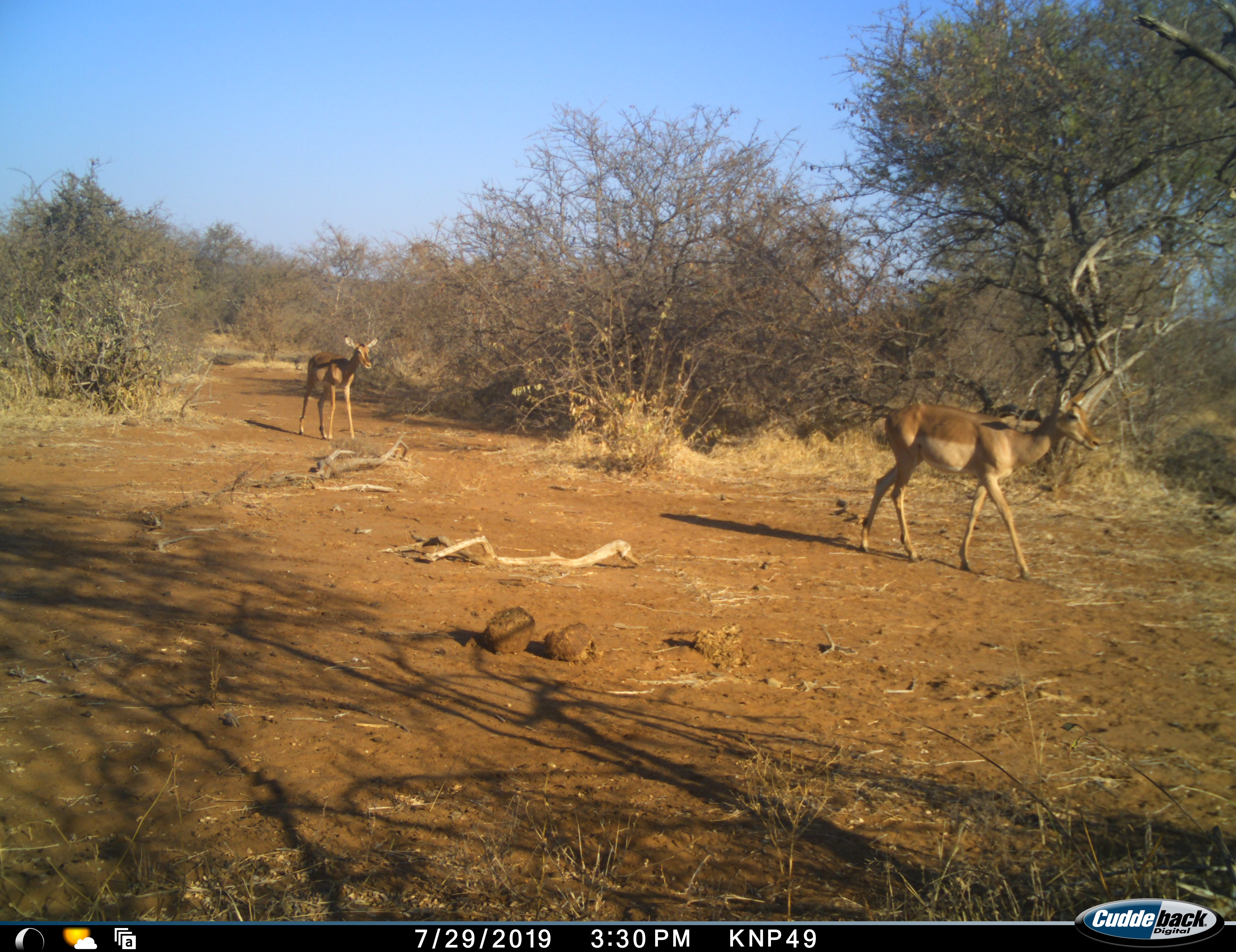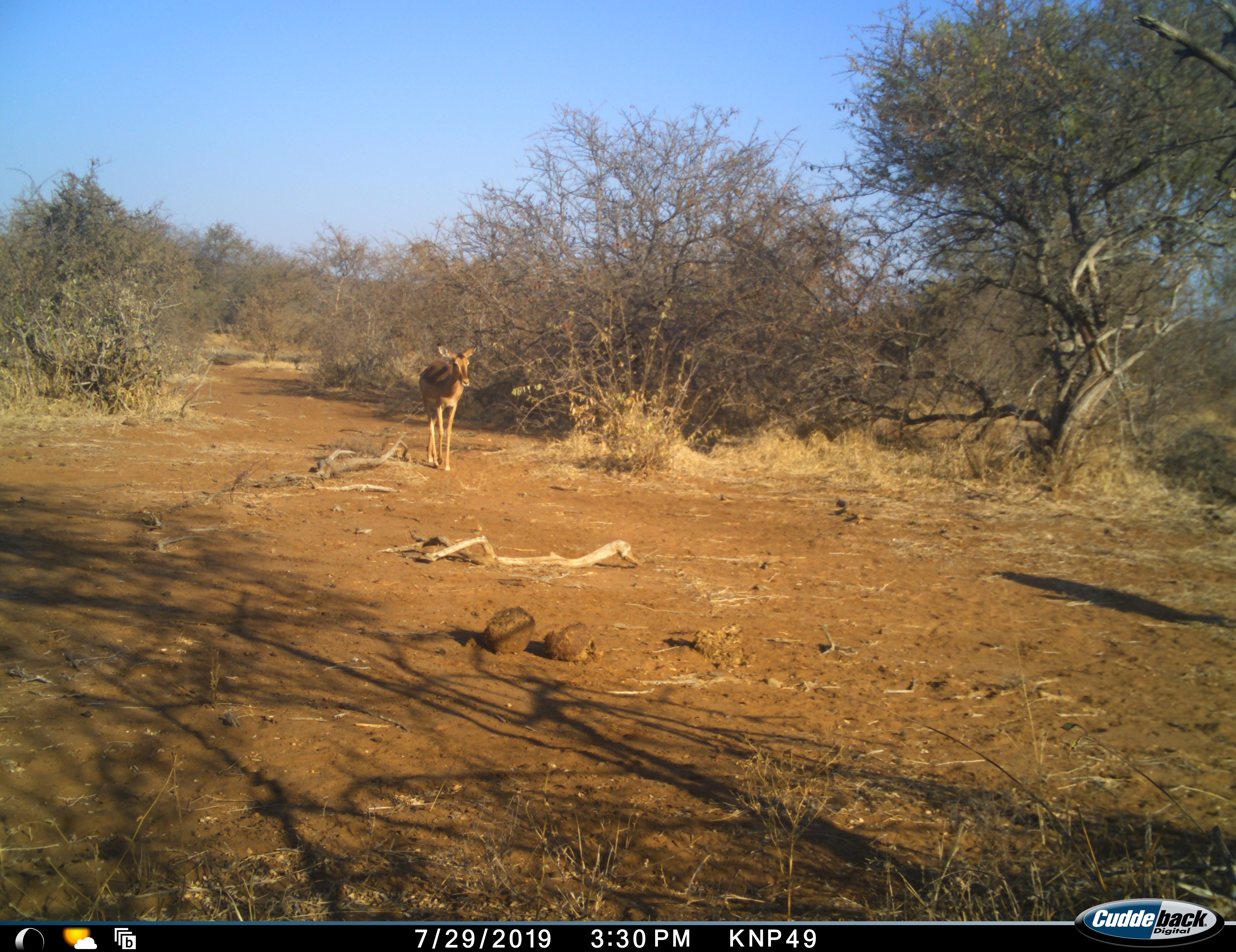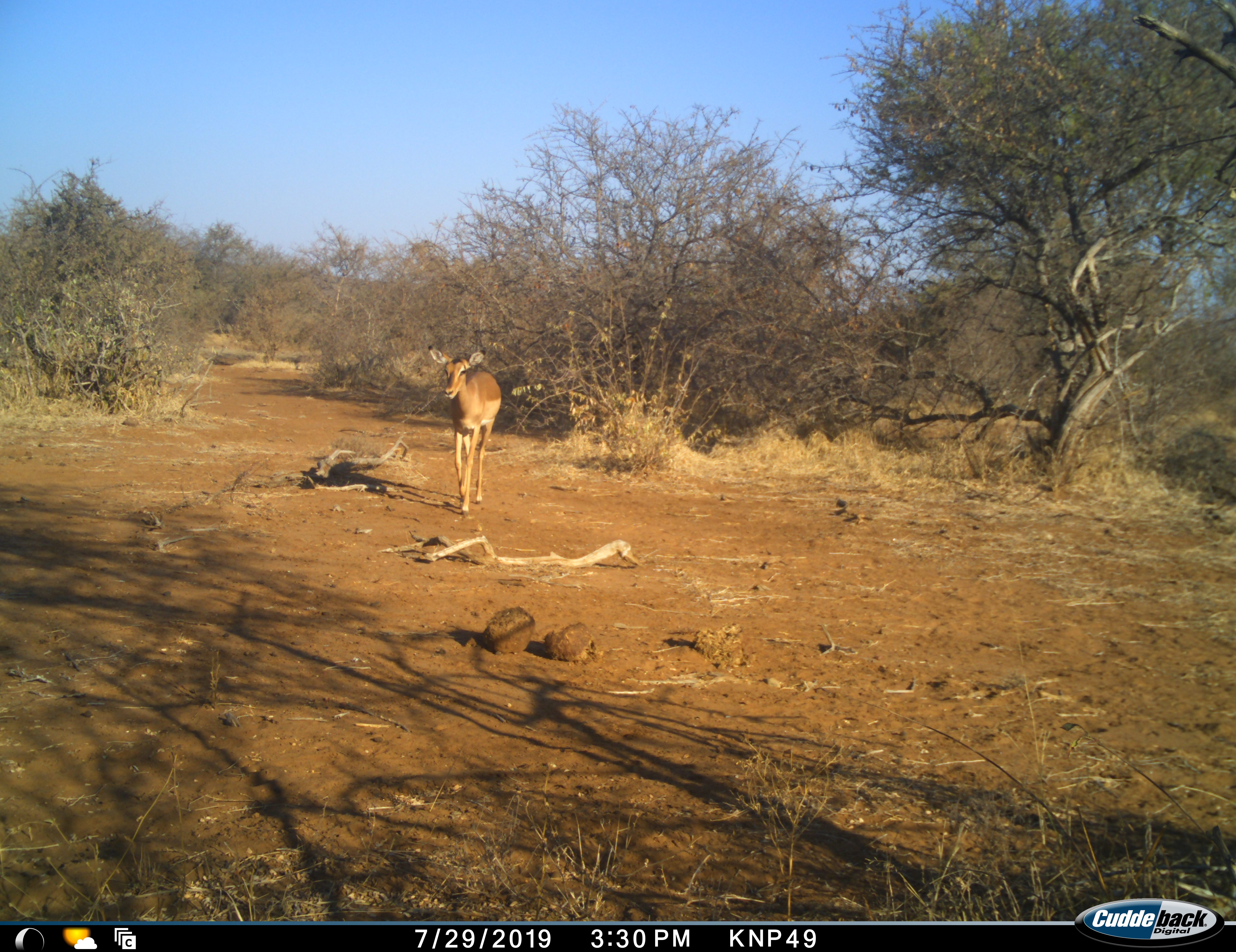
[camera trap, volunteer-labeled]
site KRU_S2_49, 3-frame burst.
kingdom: Animalia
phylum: Chordata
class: Mammalia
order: Artiodactyla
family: Bovidae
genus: Aepyceros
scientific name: Aepyceros melampus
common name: impala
Impala (Aepyceros melampus), count 2. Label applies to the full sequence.